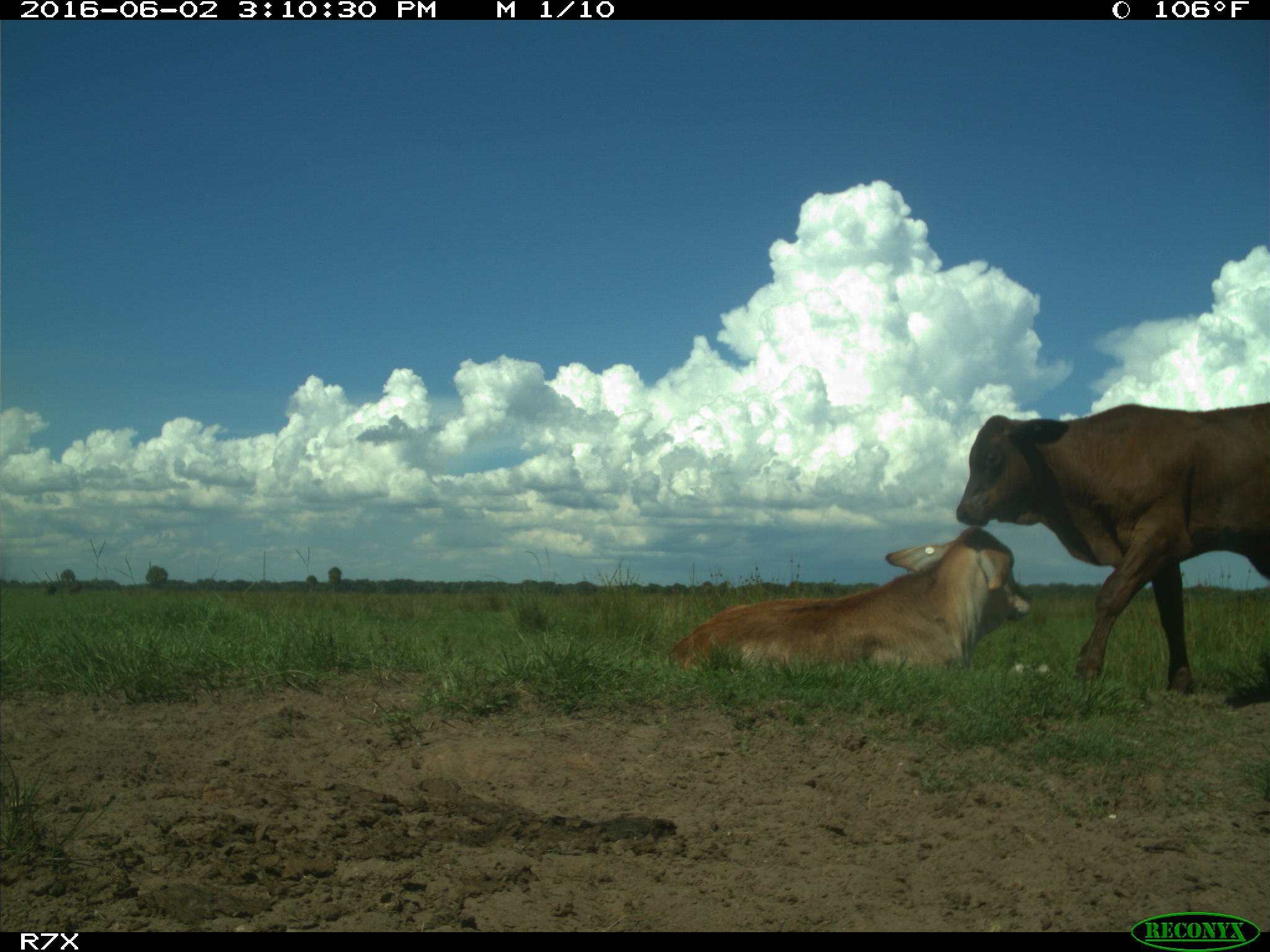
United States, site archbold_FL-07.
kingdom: Animalia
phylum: Chordata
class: Mammalia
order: Artiodactyla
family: Bovidae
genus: Bos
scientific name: Bos taurus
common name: domestic cow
Bos taurus (domestic cow).